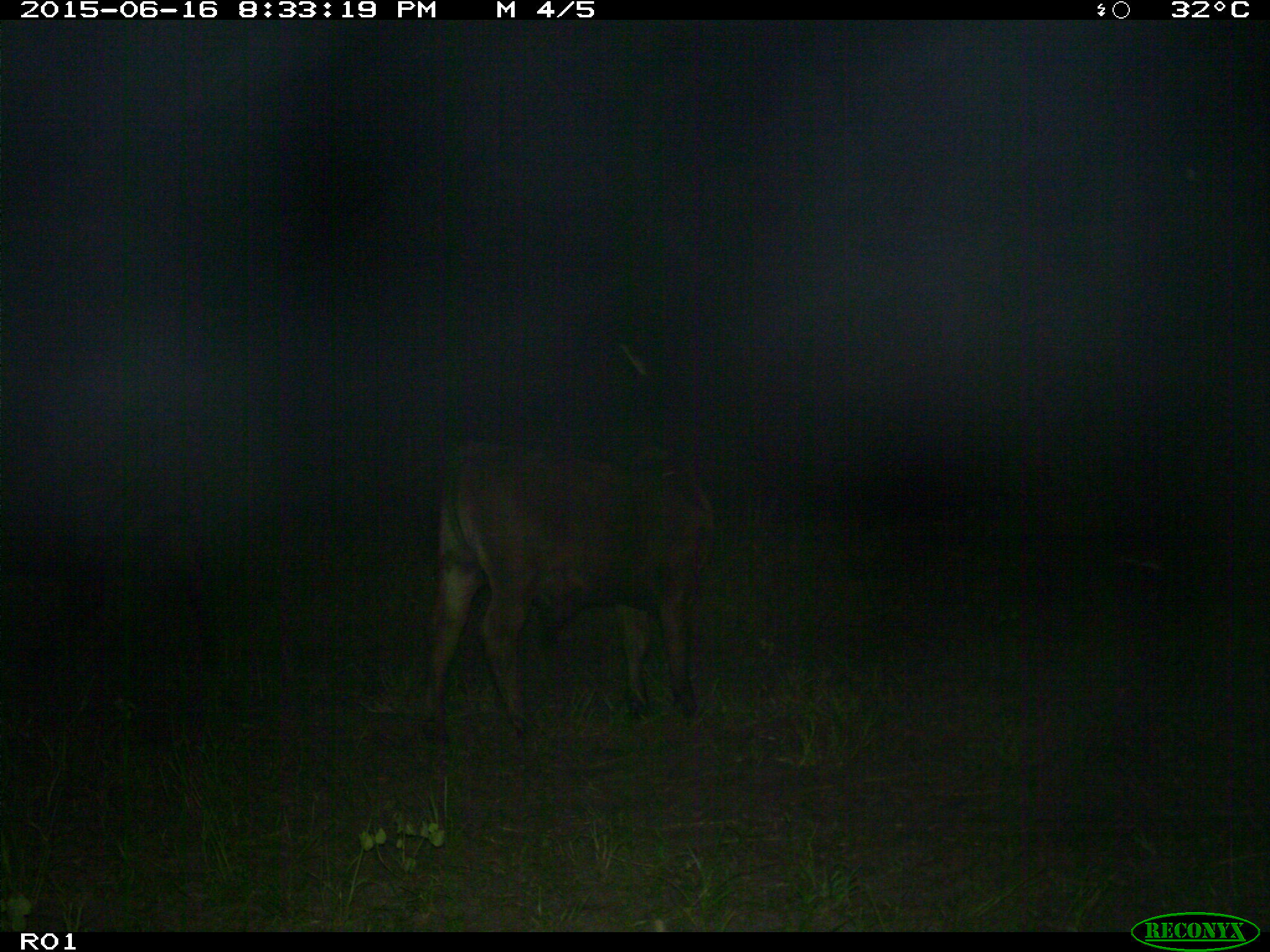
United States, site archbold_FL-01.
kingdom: Animalia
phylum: Chordata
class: Mammalia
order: Artiodactyla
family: Bovidae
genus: Bos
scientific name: Bos taurus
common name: domestic cow